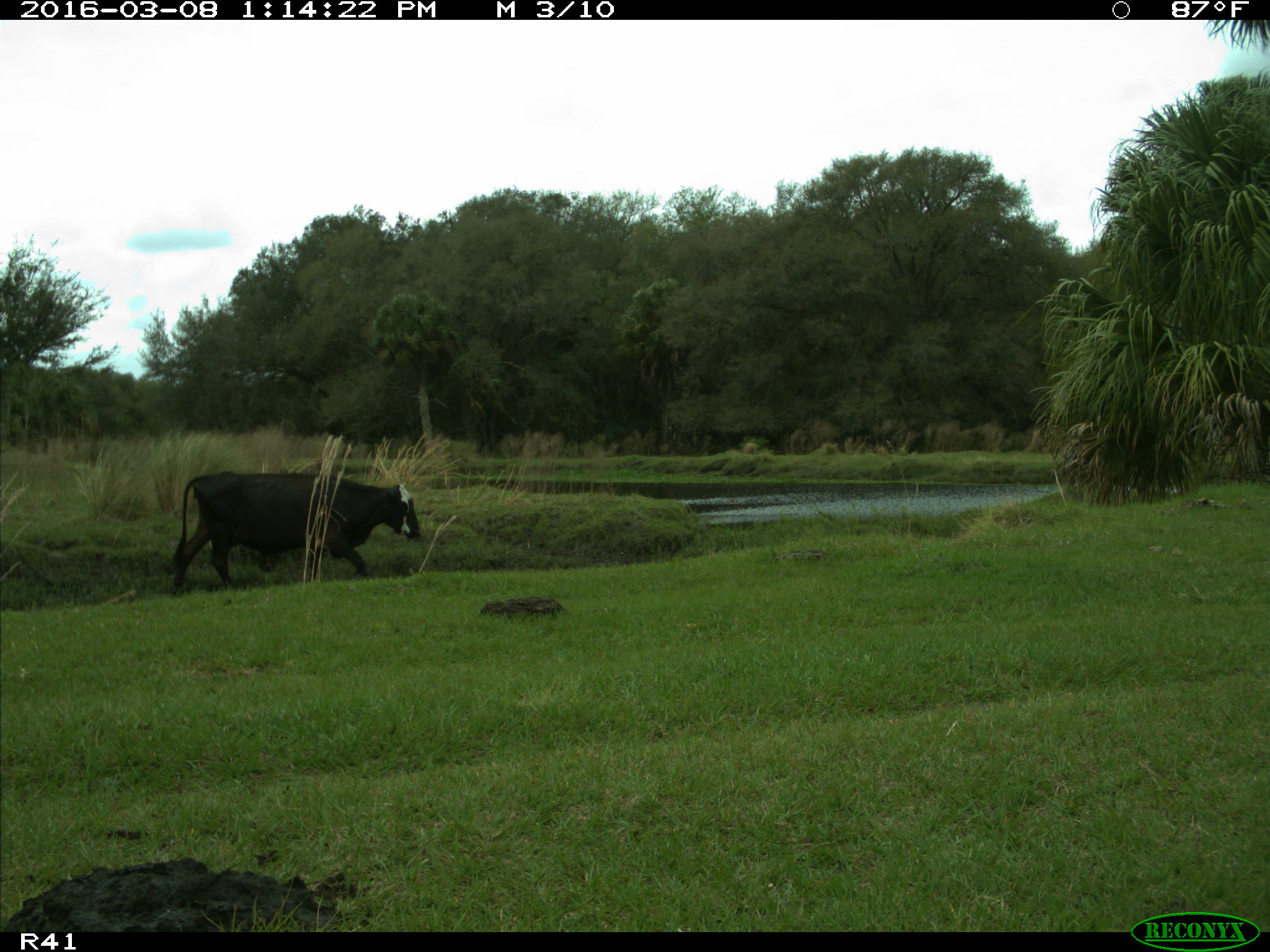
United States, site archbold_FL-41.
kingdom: Animalia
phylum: Chordata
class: Mammalia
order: Artiodactyla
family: Bovidae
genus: Bos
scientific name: Bos taurus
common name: domestic cow